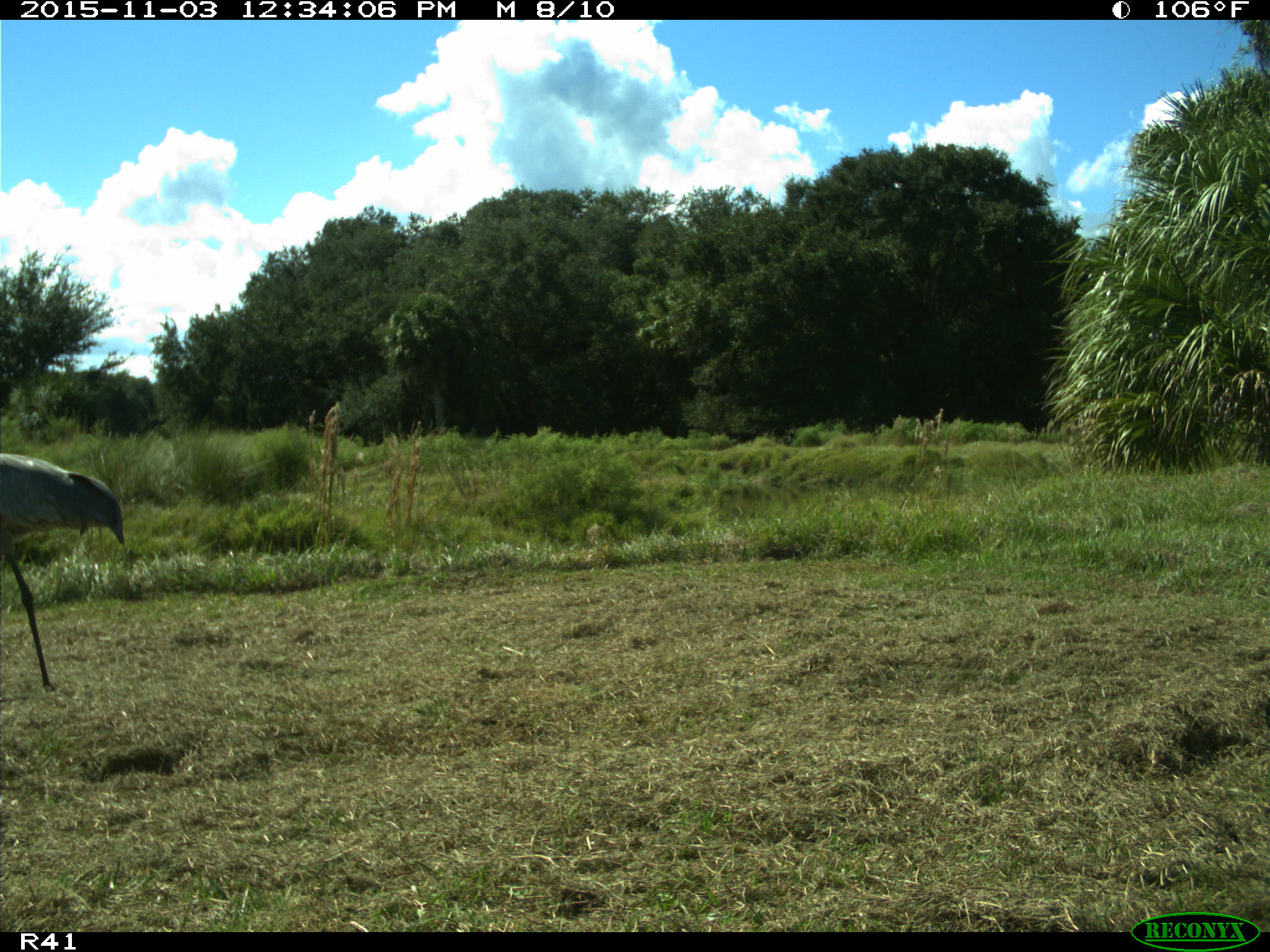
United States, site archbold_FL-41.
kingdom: Animalia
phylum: Chordata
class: Aves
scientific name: Aves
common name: birds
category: unidentified bird